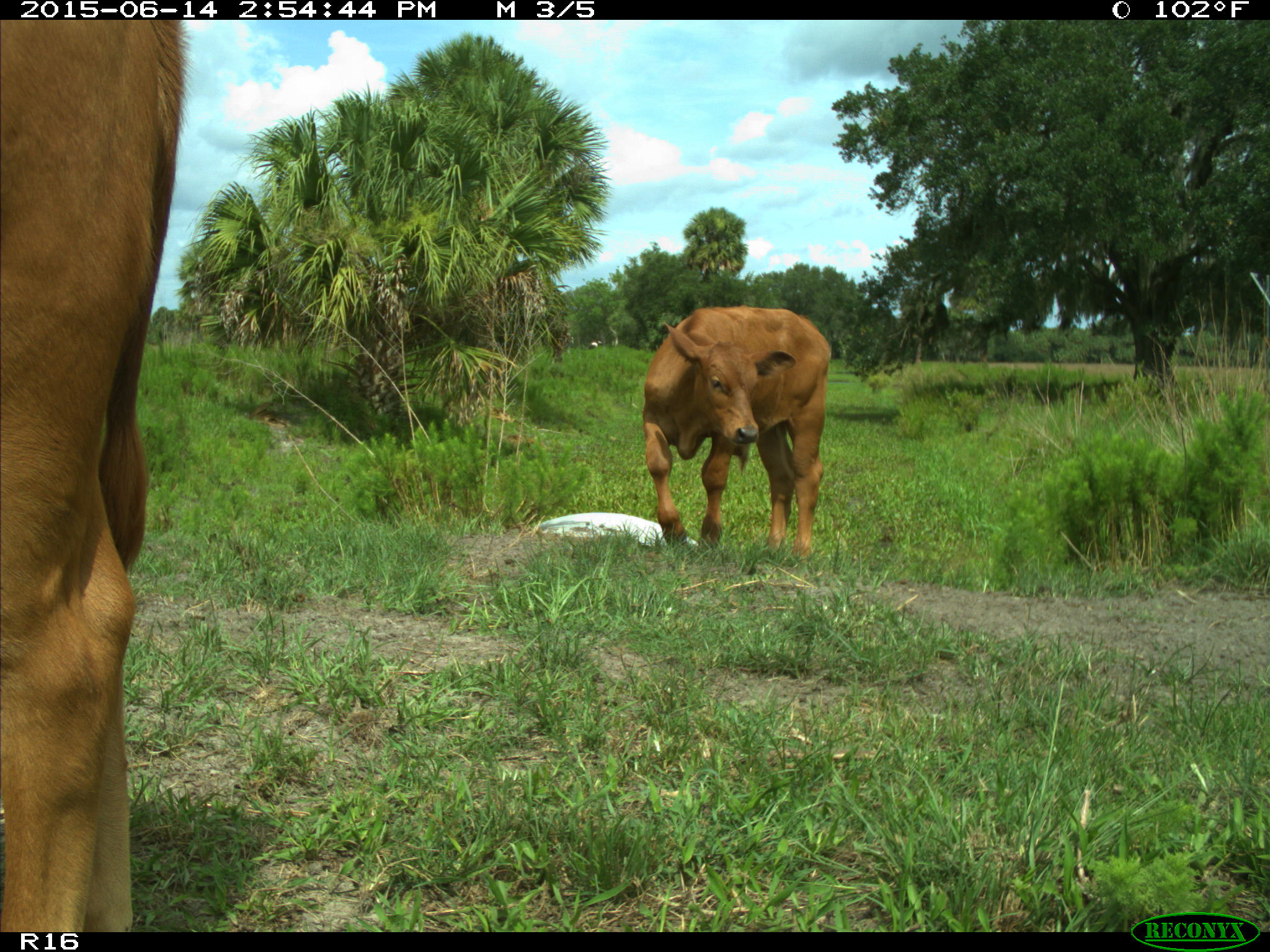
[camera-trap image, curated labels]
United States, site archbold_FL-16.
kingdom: Animalia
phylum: Chordata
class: Mammalia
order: Artiodactyla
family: Bovidae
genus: Bos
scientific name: Bos taurus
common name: domestic cow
Bos taurus (domestic cow).